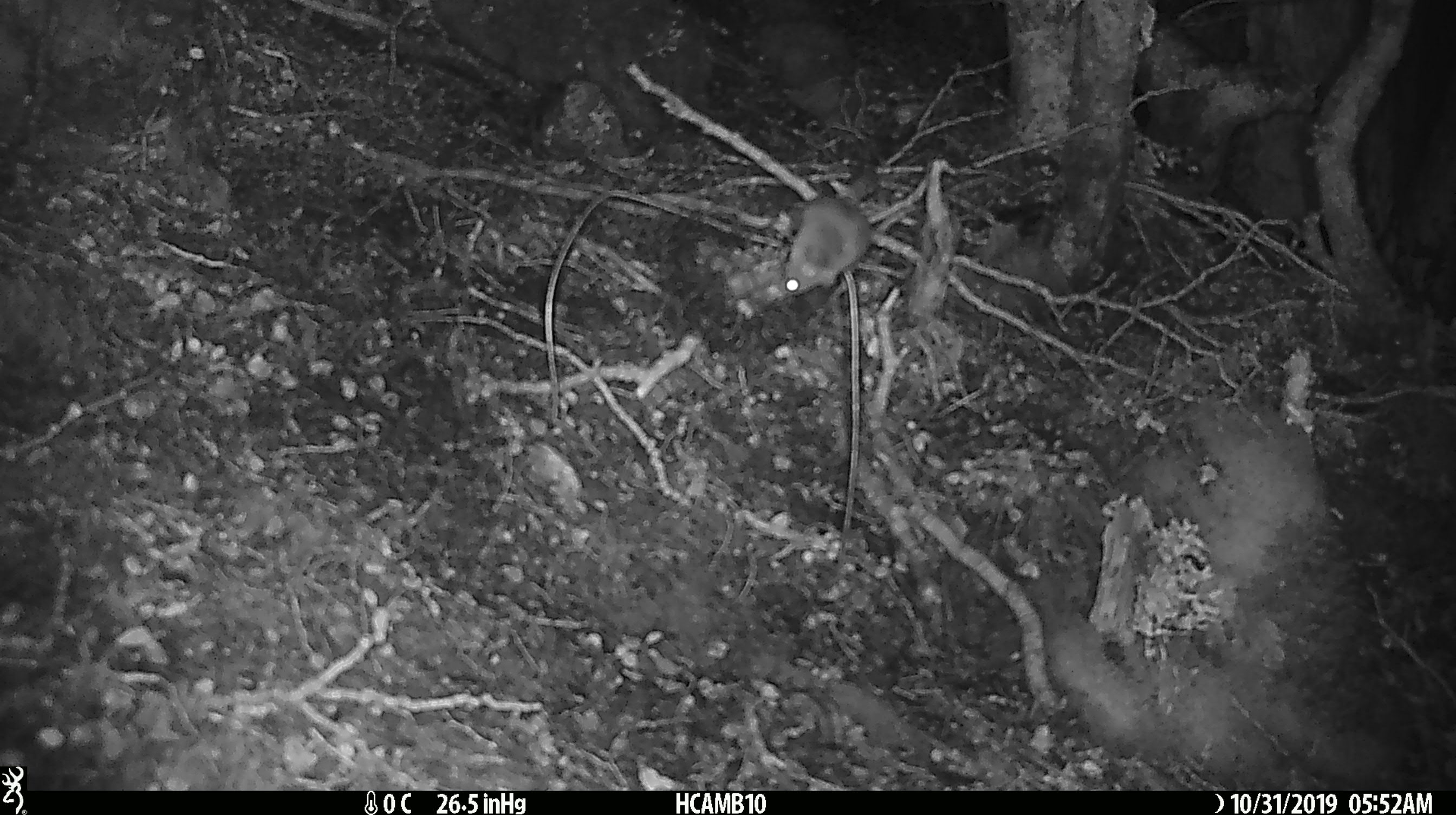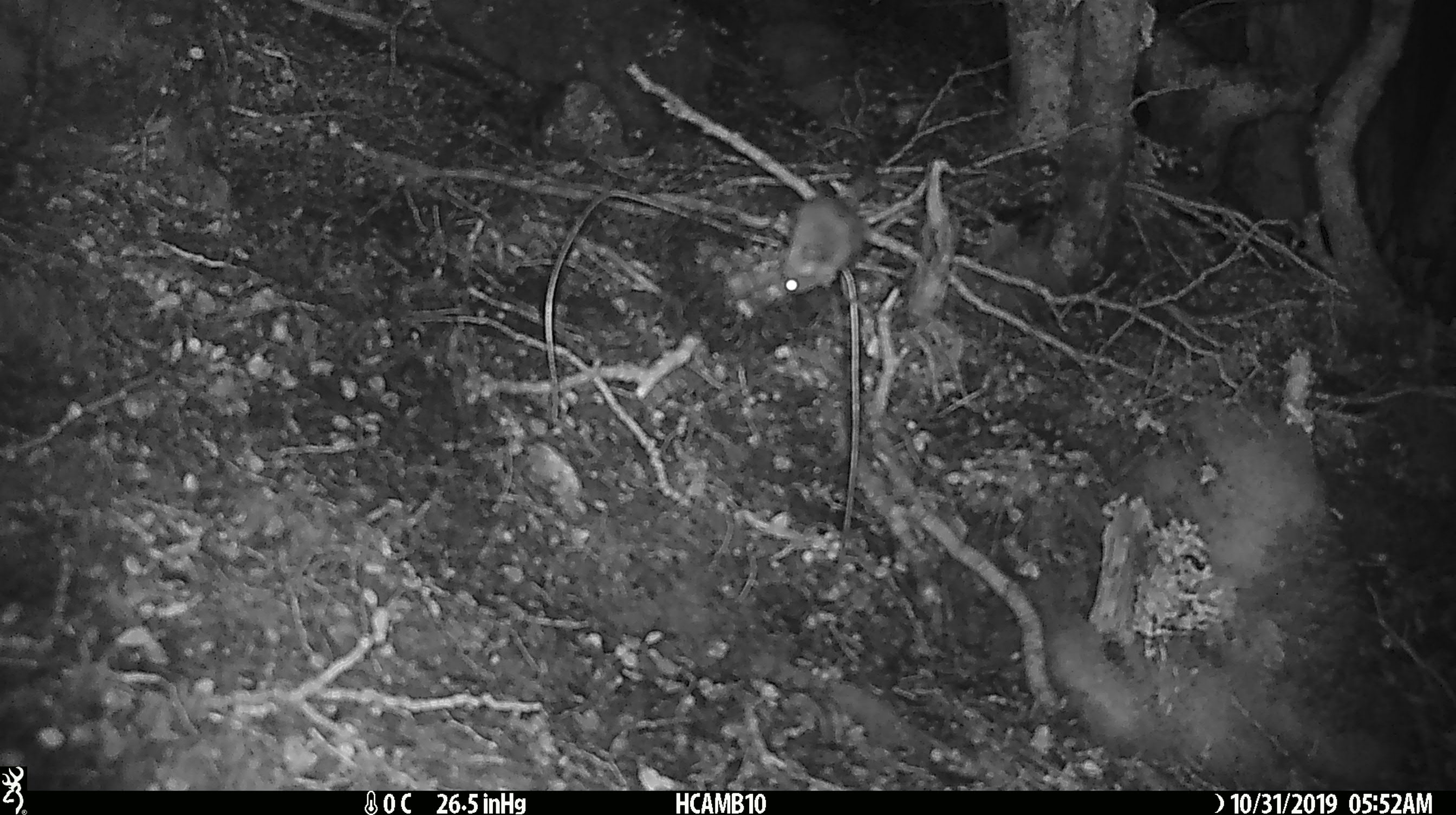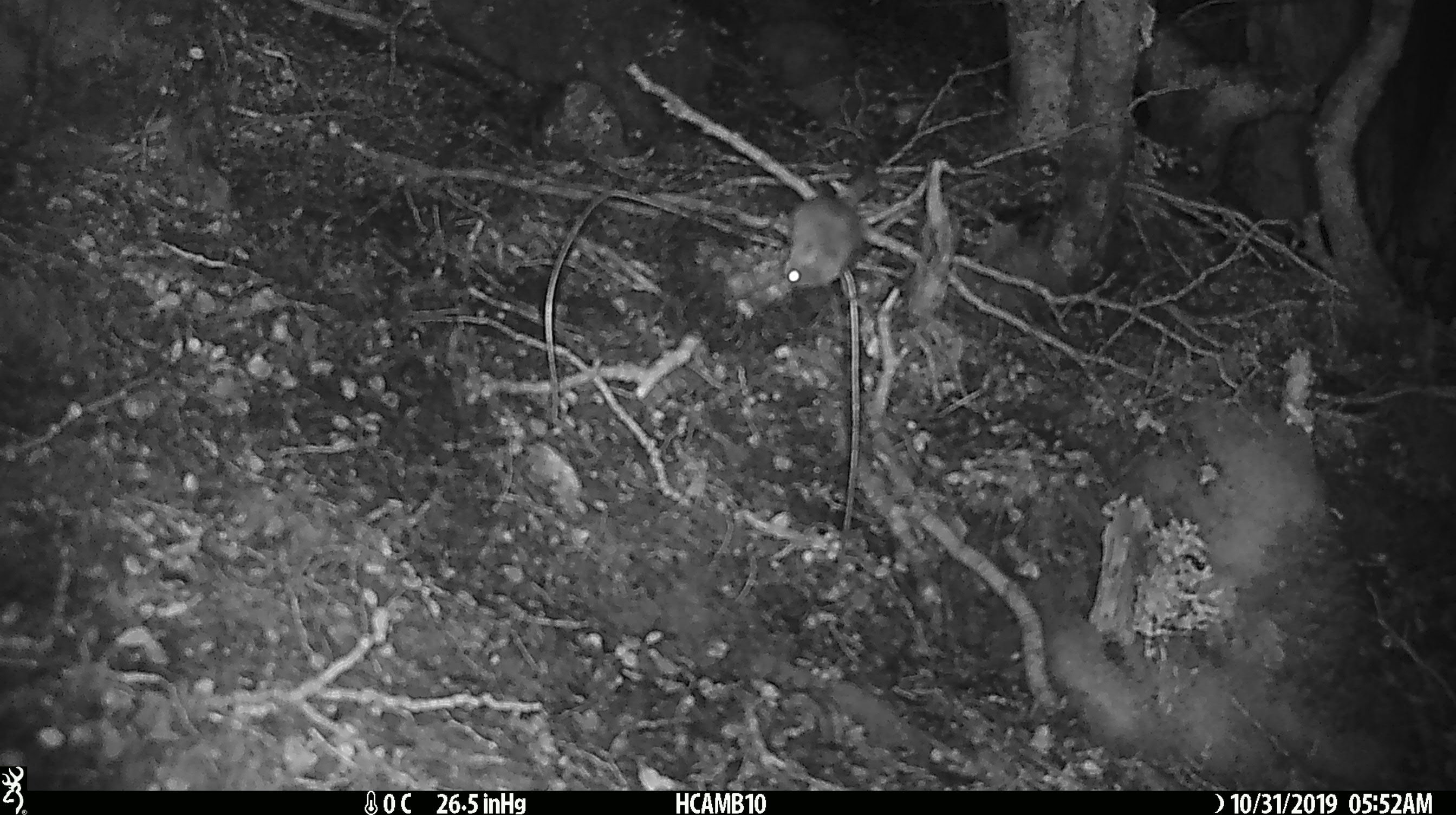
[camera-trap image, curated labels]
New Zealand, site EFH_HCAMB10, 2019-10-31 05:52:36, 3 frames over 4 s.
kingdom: Animalia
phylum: Chordata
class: Mammalia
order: Rodentia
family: Muridae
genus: Mus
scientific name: Mus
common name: mouse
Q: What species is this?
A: Mouse (Mus).